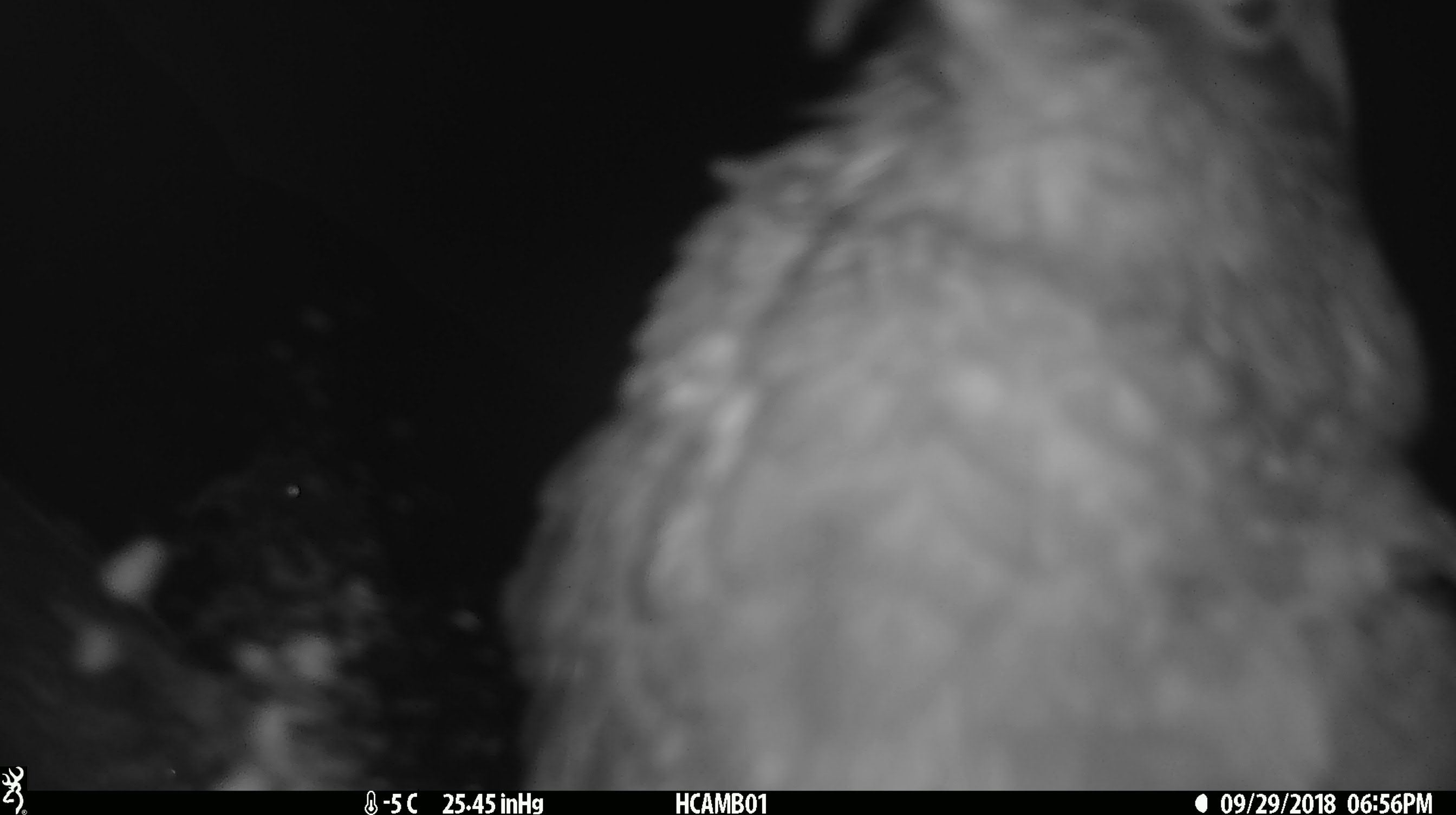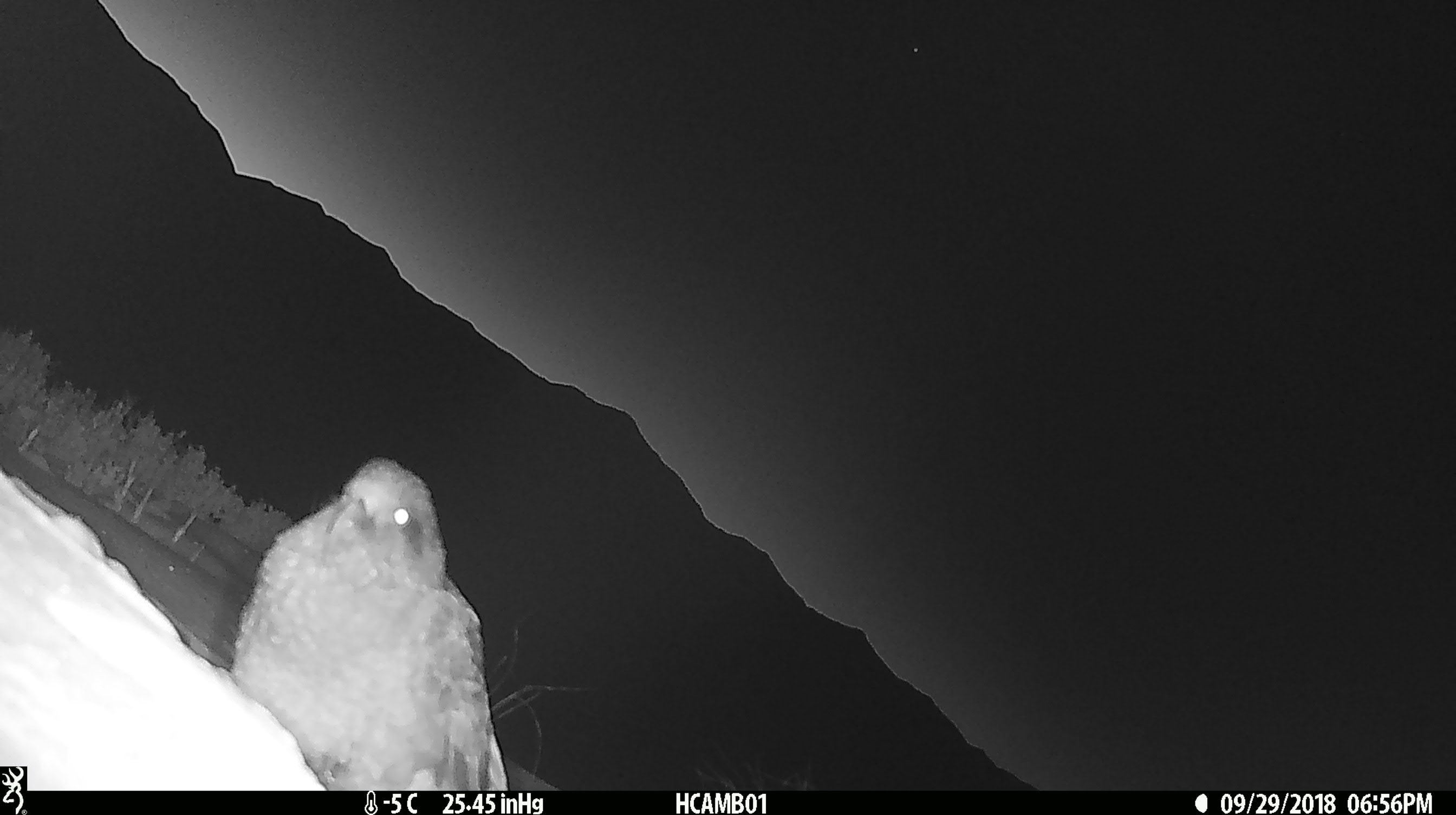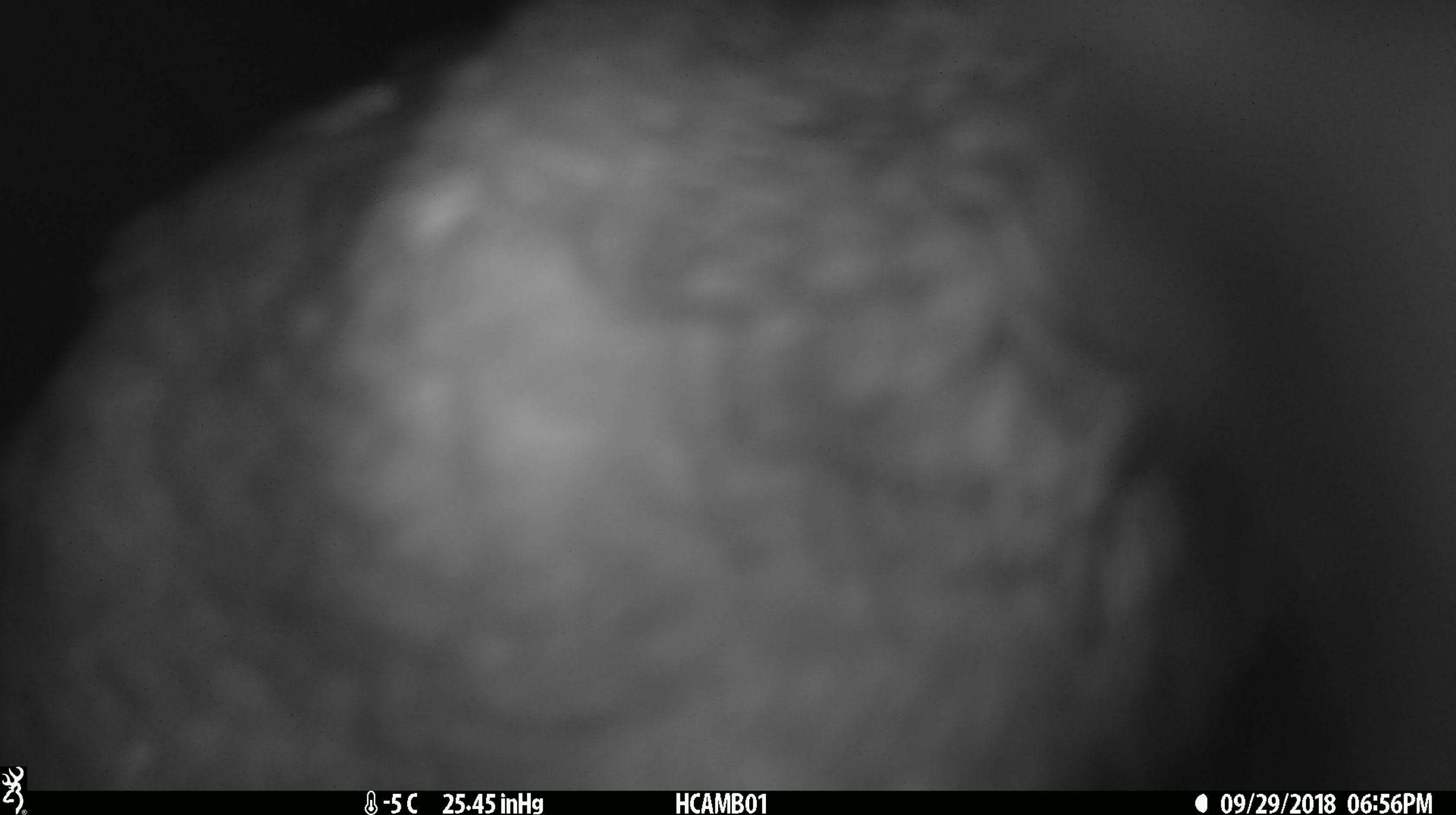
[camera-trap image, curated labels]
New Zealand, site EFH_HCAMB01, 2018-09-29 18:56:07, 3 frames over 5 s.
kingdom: Animalia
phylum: Chordata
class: Aves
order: Psittaciformes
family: Strigopidae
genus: Nestor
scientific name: Nestor notabilis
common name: kea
Kea (Nestor notabilis).